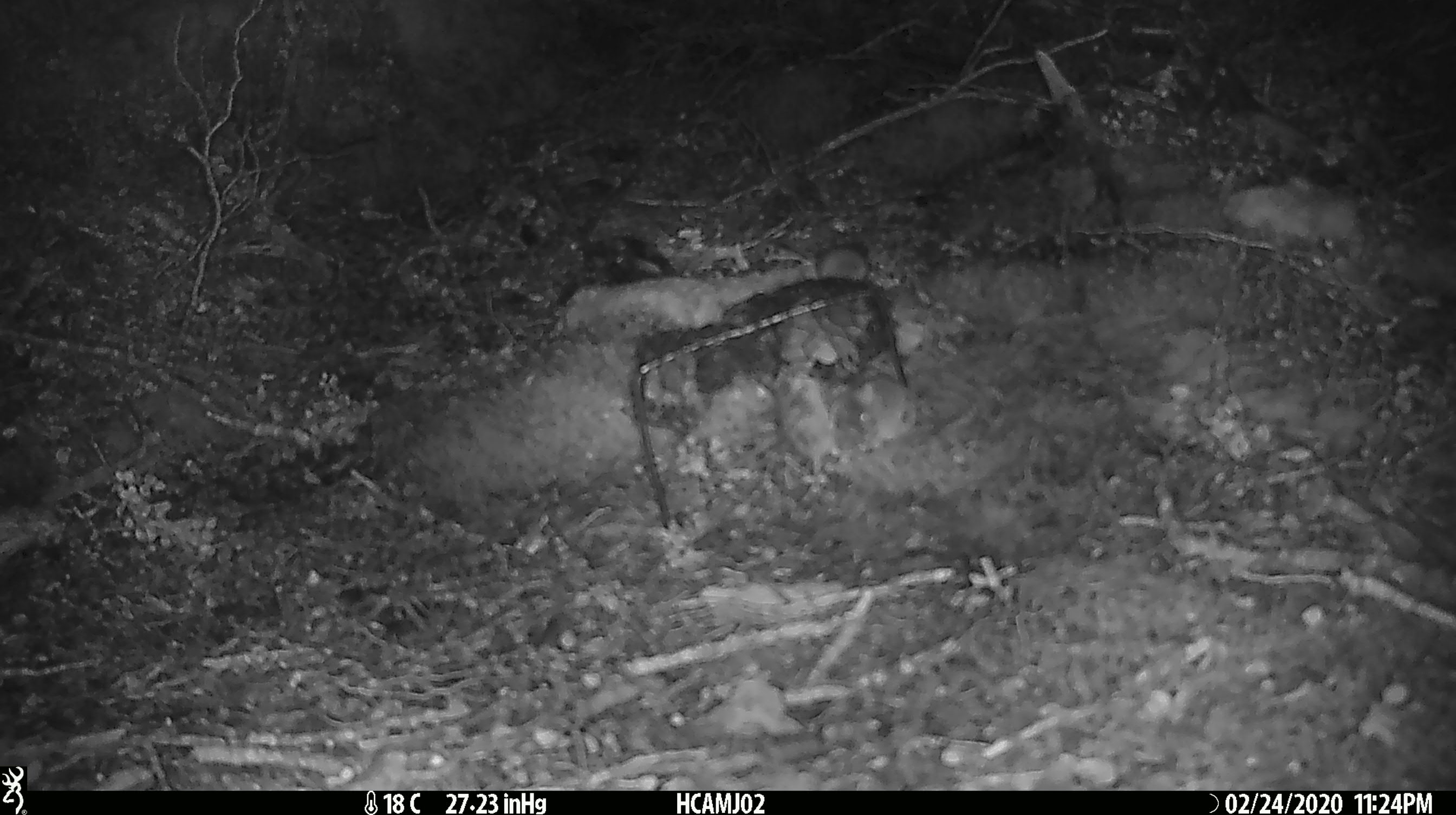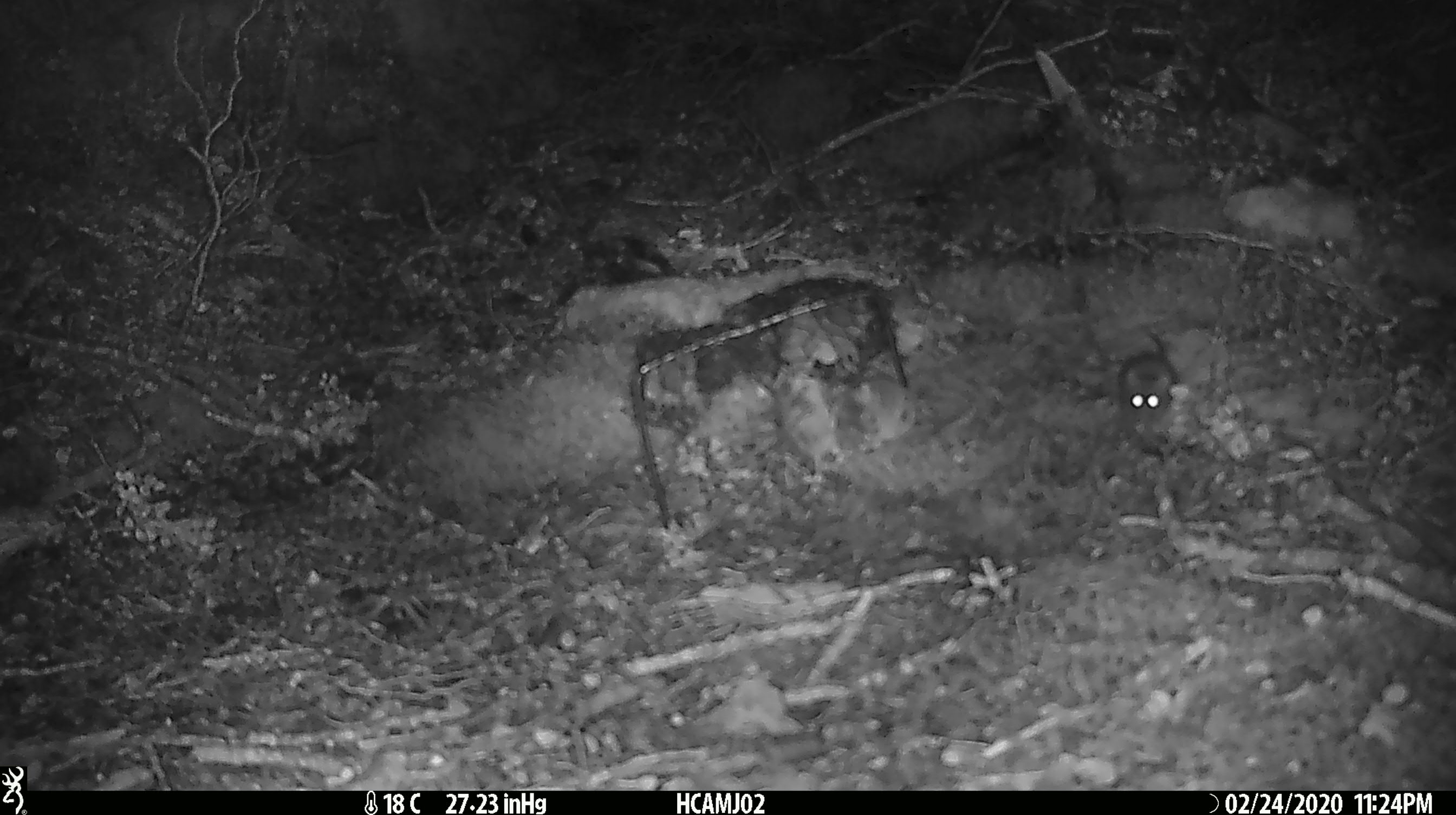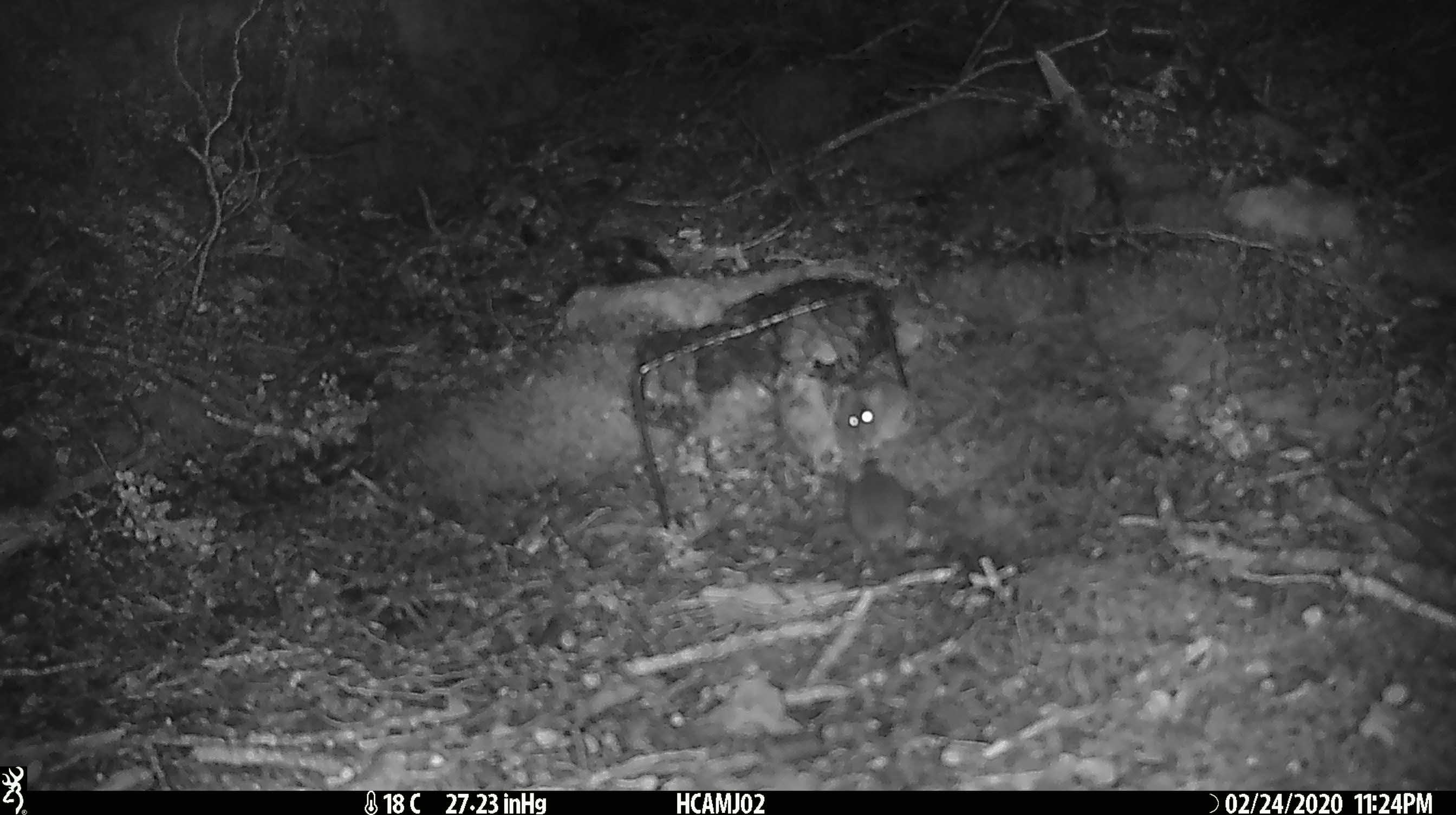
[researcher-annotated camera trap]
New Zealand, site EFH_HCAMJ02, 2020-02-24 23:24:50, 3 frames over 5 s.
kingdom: Animalia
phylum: Chordata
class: Mammalia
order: Rodentia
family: Muridae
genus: Mus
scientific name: Mus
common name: mouse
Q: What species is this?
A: Mouse (Mus).